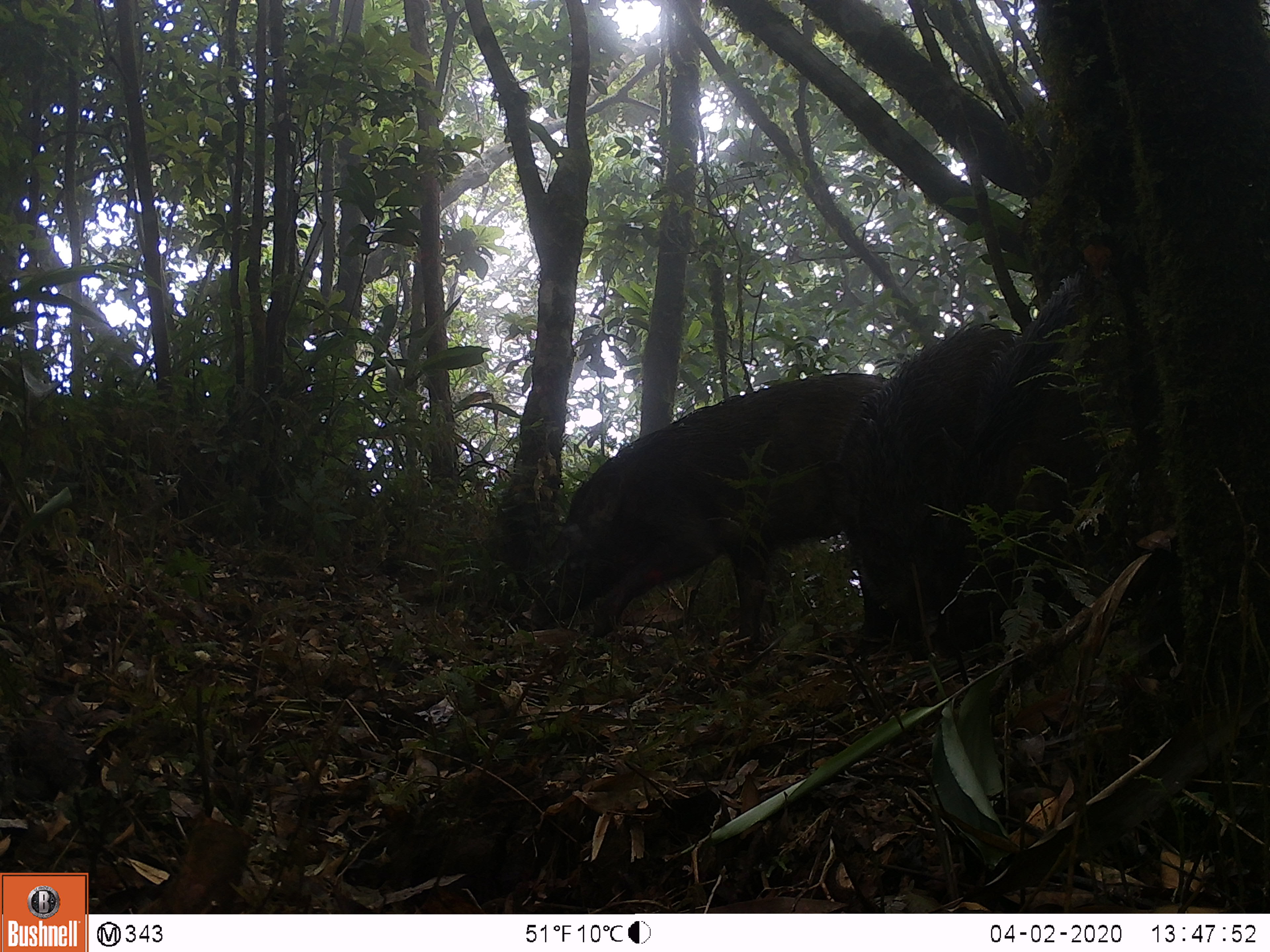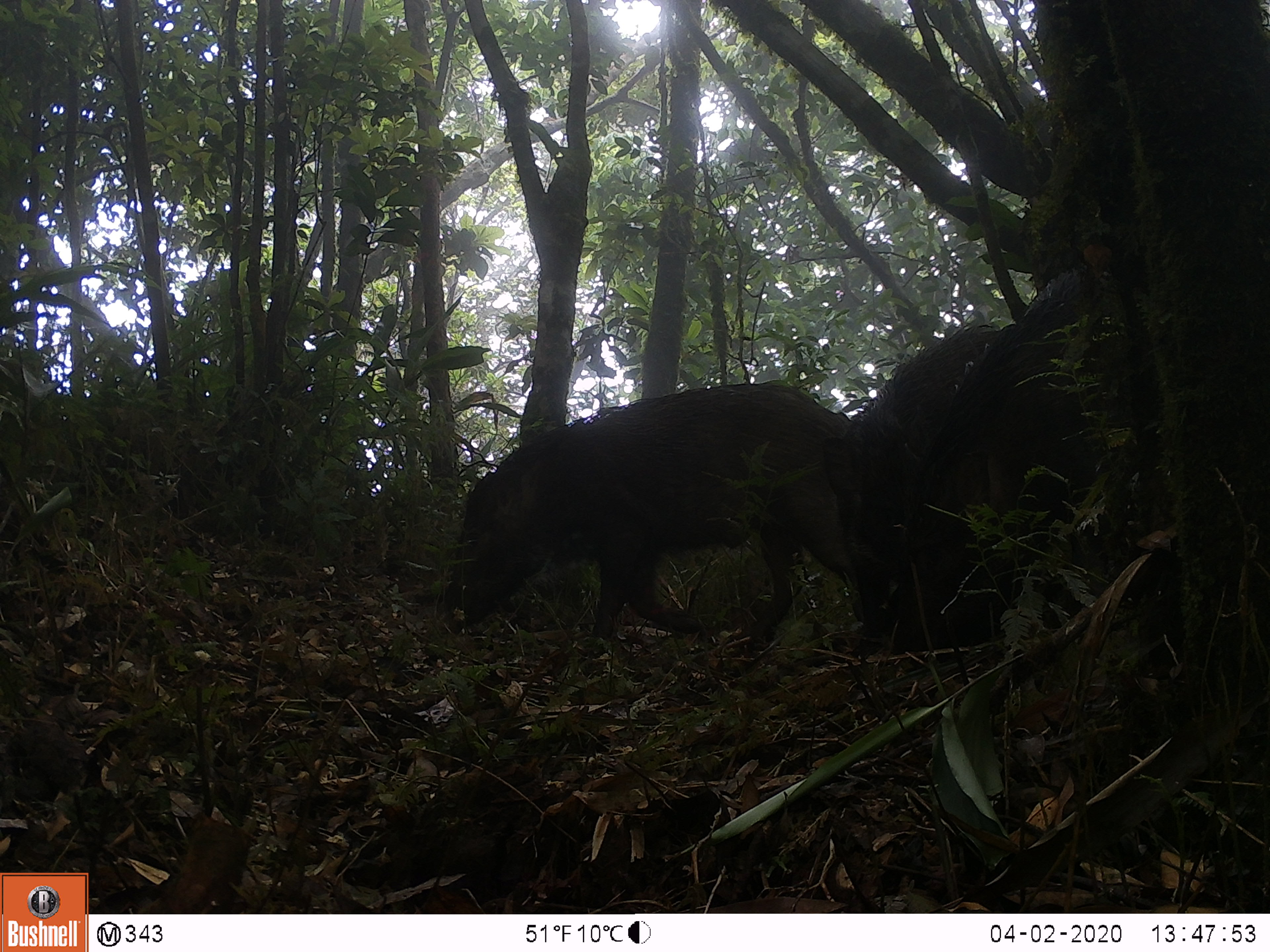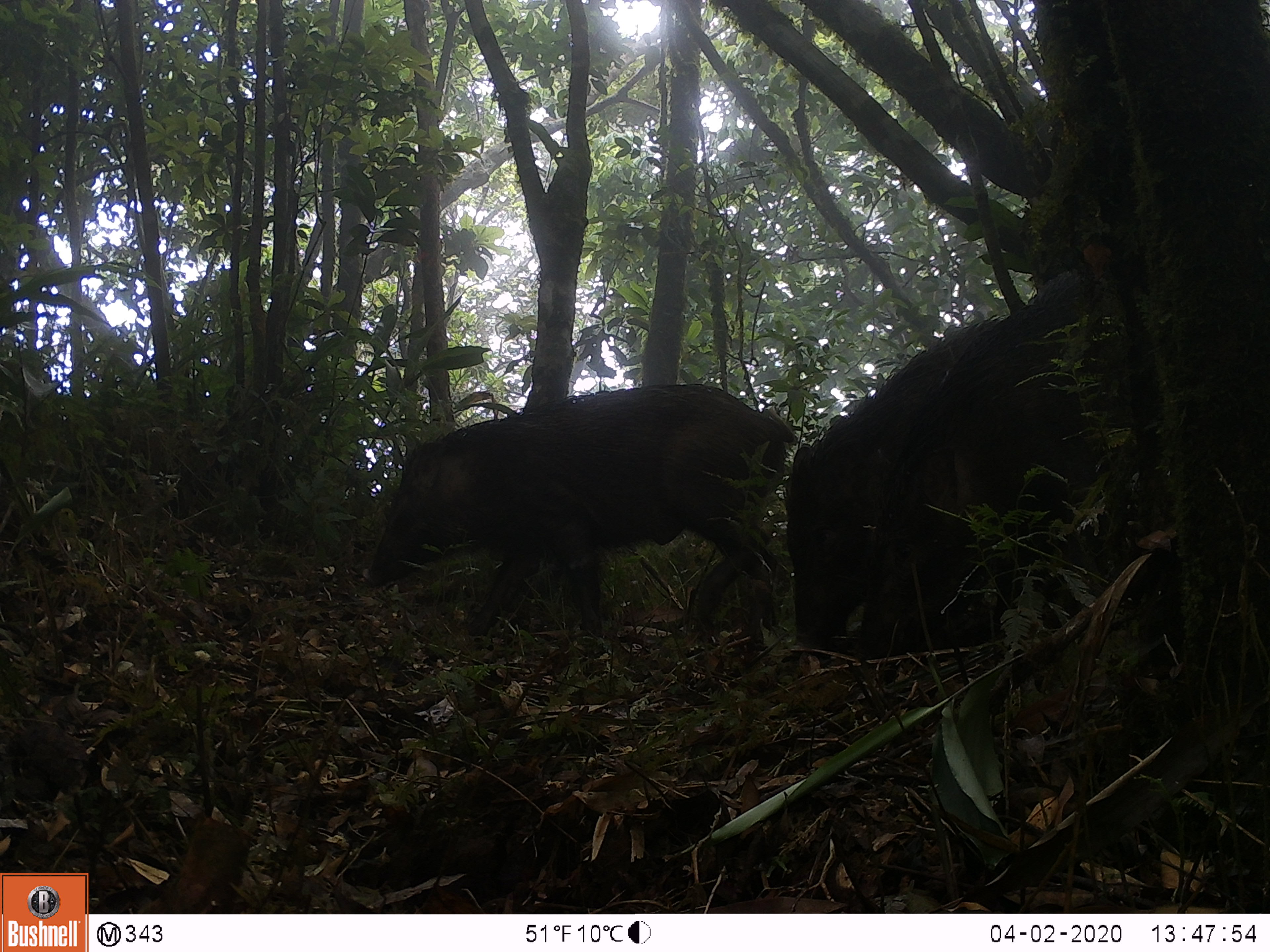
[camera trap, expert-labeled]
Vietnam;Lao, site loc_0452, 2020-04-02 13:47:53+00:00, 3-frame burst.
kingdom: Animalia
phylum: Chordata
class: Mammalia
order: Artiodactyla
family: Suidae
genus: Sus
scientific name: Sus scrofa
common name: eurasian wild pig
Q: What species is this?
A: Eurasian wild pig (Sus scrofa).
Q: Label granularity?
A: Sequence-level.